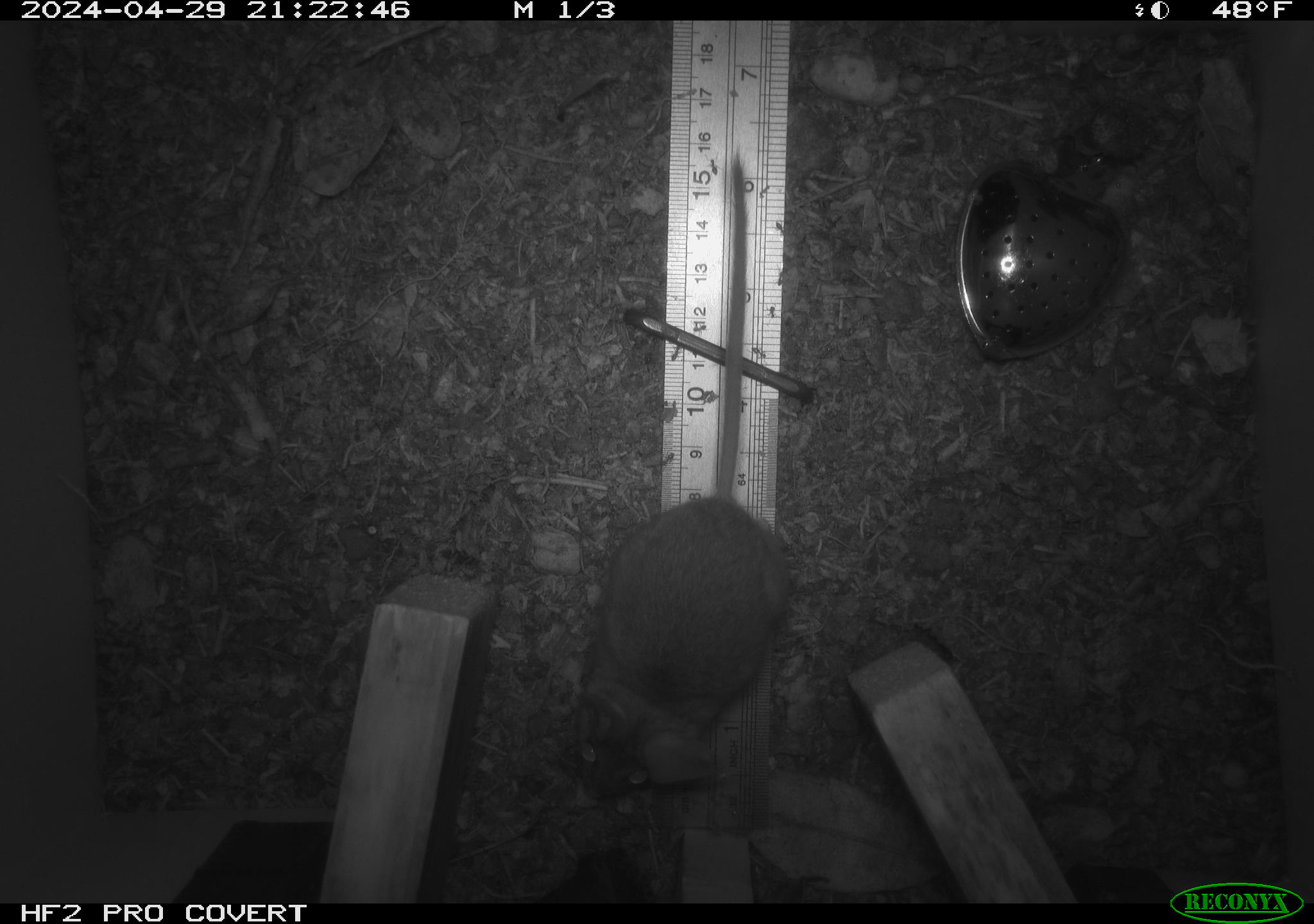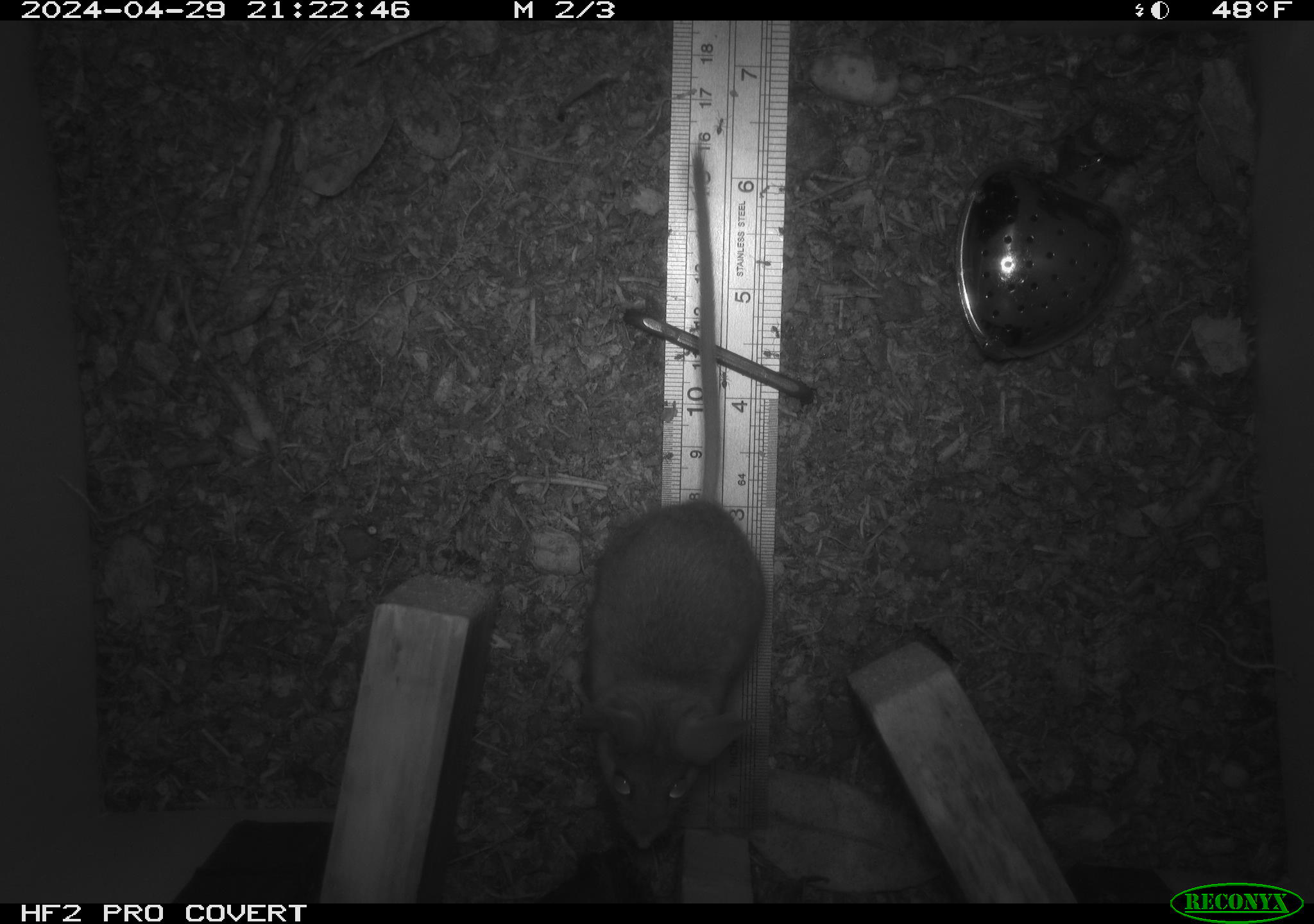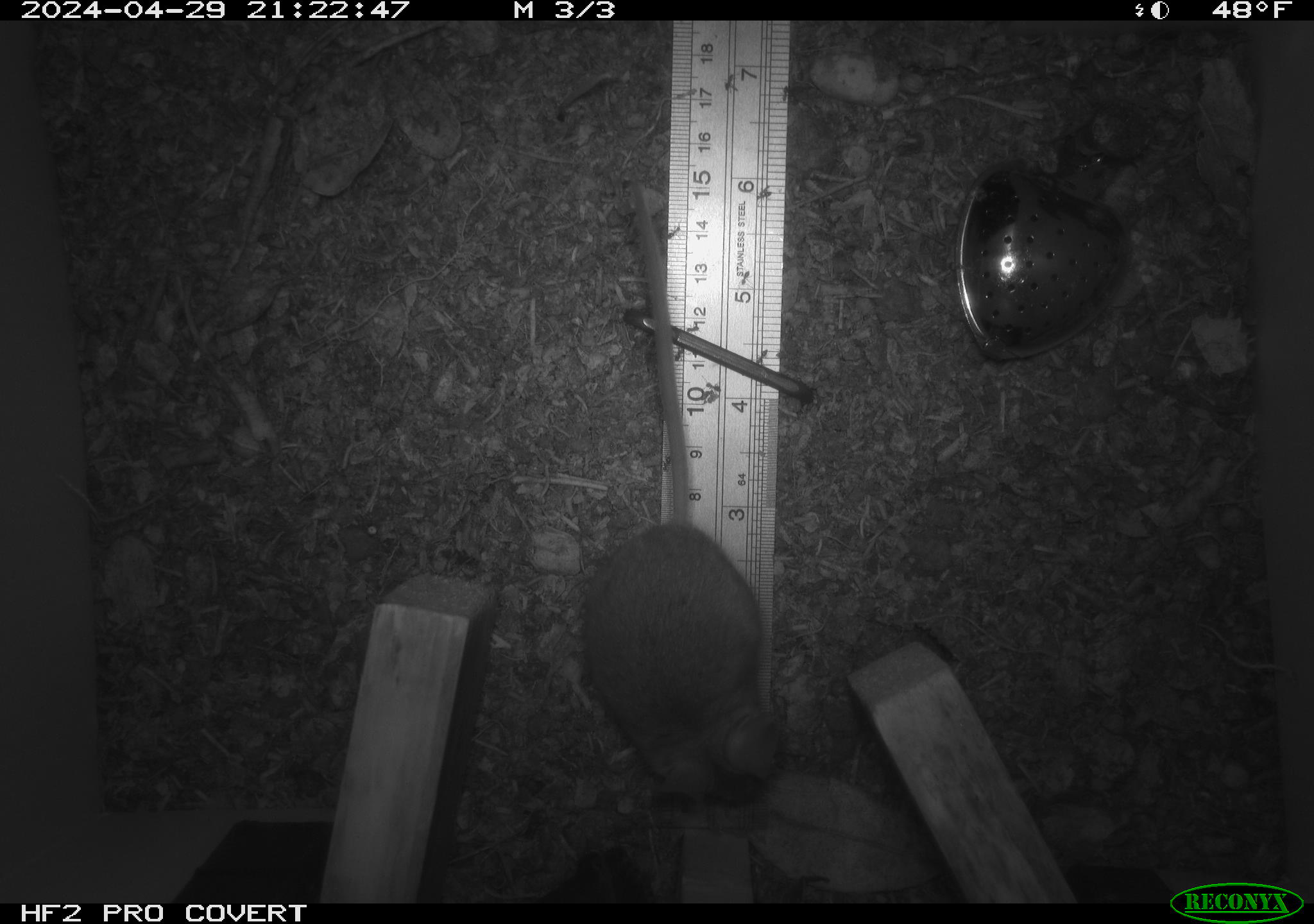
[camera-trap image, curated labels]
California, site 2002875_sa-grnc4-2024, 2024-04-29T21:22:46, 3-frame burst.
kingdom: Animalia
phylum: Chordata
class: Mammalia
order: Rodentia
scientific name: Rodentia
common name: rodent